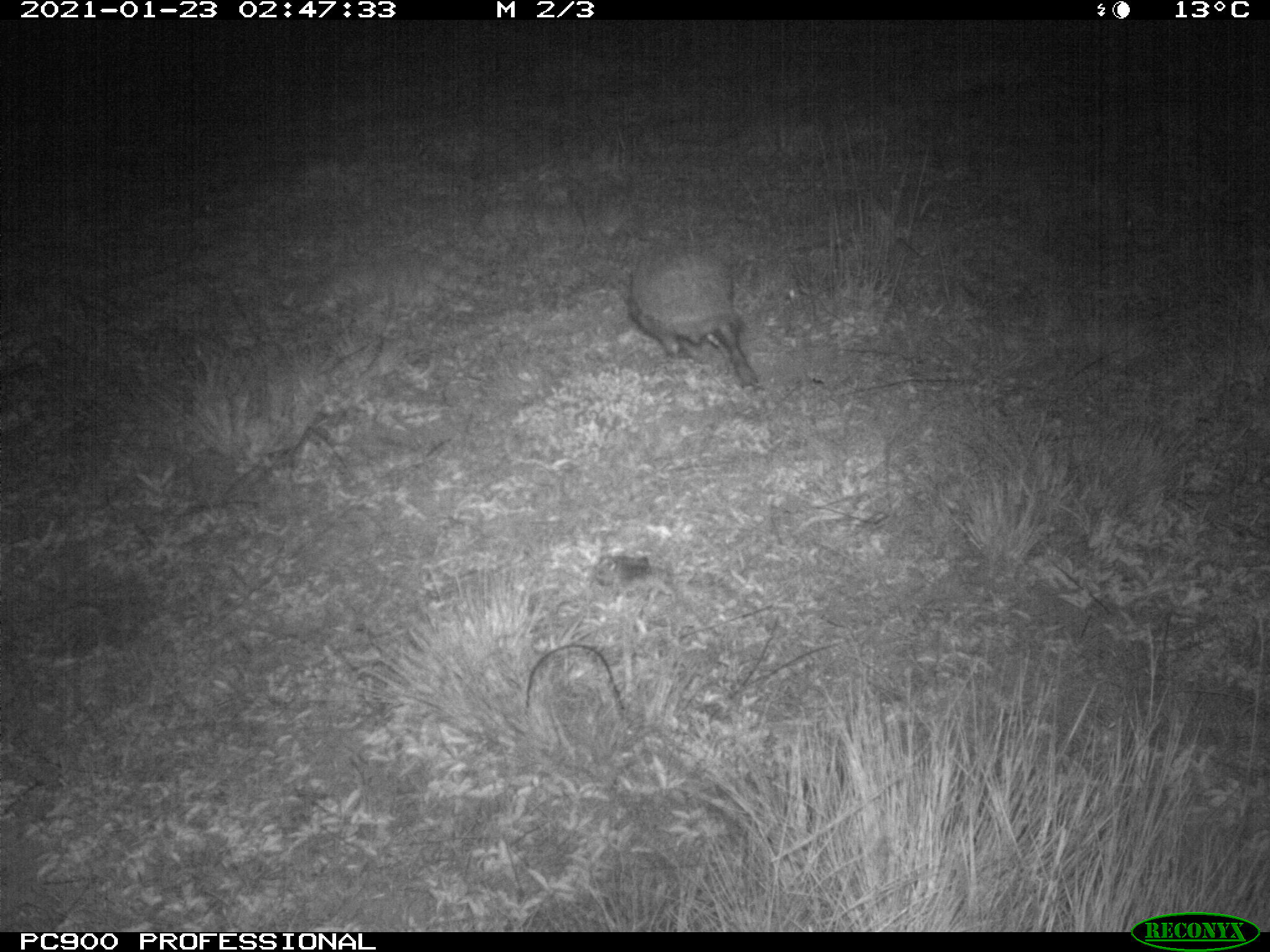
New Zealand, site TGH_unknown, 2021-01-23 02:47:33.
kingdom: Animalia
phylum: Chordata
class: Mammalia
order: Eulipotyphla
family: Erinaceidae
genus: Erinaceus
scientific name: Erinaceus europaeus europaeus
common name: european hedgehog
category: hedgehog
Hedgehog (european hedgehog) (Erinaceus europaeus europaeus).